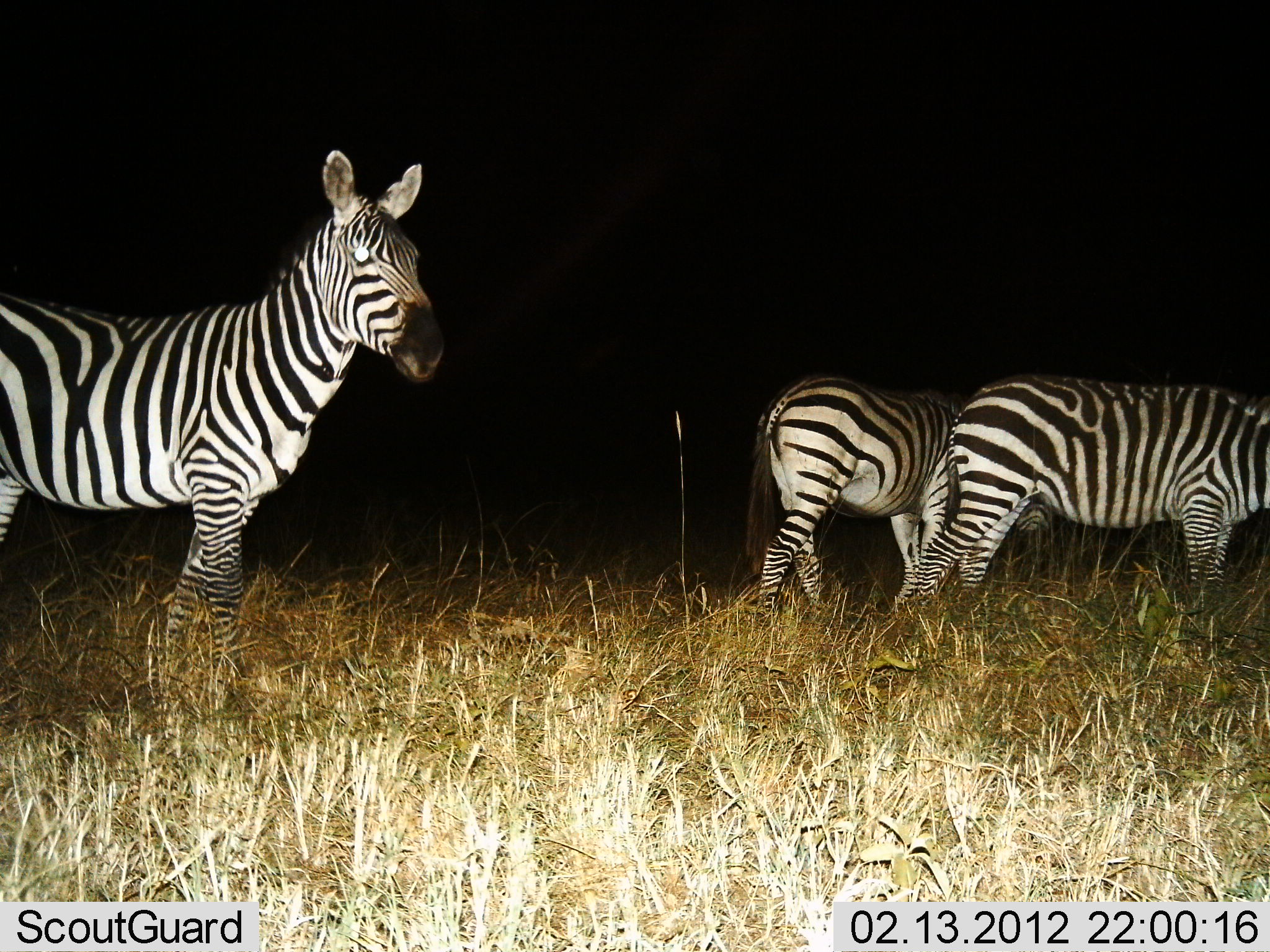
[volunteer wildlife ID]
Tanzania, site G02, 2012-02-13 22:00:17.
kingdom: Animalia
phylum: Chordata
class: Mammalia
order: Perissodactyla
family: Equidae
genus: Equus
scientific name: Equus quagga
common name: plains zebra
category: zebra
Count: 3.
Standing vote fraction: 78%.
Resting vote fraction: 0%.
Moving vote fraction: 19%.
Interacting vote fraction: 3%.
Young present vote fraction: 0%.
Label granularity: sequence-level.